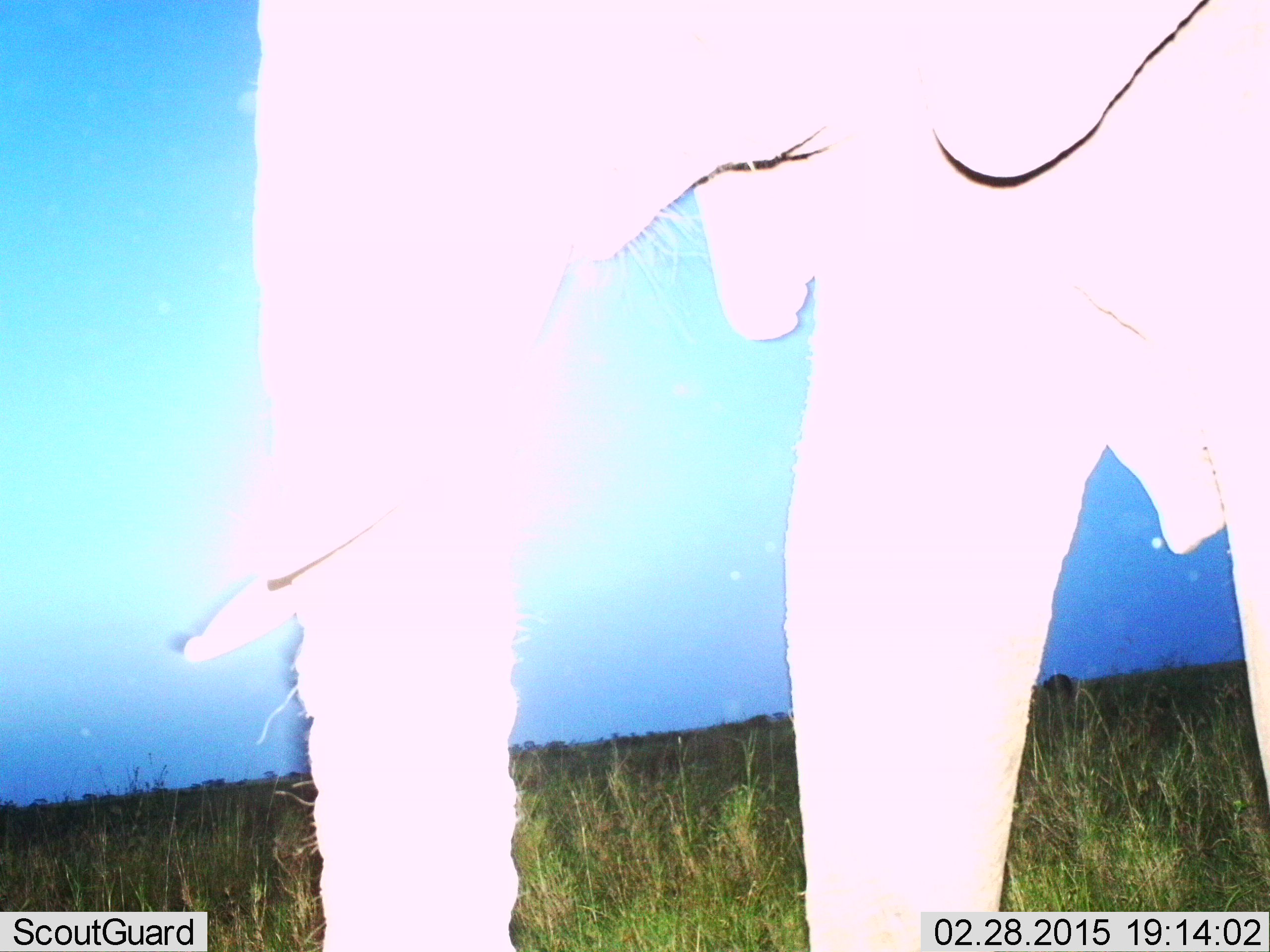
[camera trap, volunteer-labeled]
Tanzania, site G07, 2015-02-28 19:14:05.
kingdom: Animalia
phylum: Chordata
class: Mammalia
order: Proboscidea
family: Elephantidae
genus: Loxodonta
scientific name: Loxodonta africana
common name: african bush elephant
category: elephant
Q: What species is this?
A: Elephant (african bush elephant) (Loxodonta africana).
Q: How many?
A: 1.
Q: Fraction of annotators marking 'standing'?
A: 80%.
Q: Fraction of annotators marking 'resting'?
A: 0%.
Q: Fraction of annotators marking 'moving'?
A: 20%.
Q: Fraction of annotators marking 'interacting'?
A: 0%.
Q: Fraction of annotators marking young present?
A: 0%.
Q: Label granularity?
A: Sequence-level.